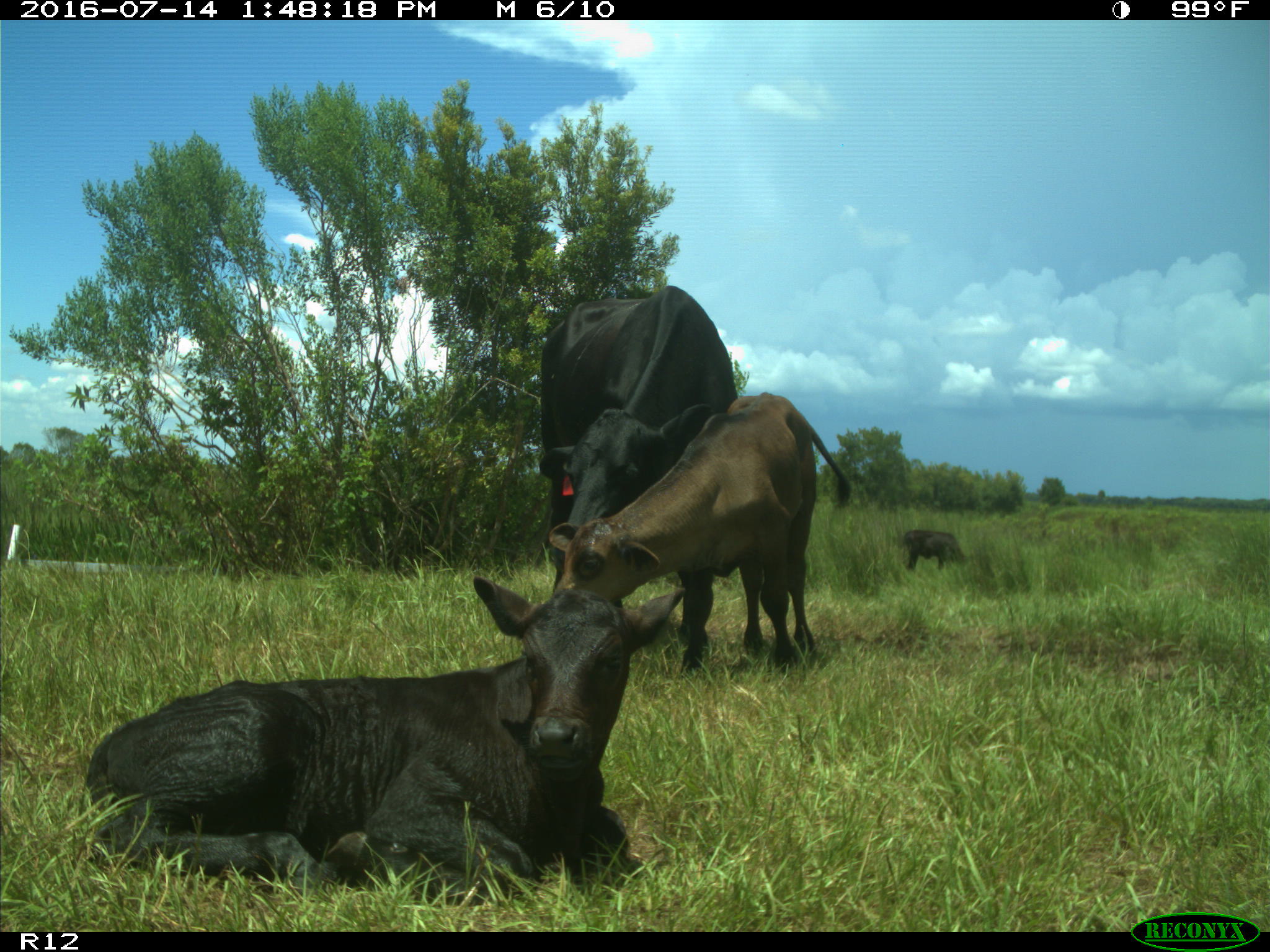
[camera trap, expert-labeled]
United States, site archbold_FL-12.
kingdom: Animalia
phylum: Chordata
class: Mammalia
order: Artiodactyla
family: Bovidae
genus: Bos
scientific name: Bos taurus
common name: domestic cow